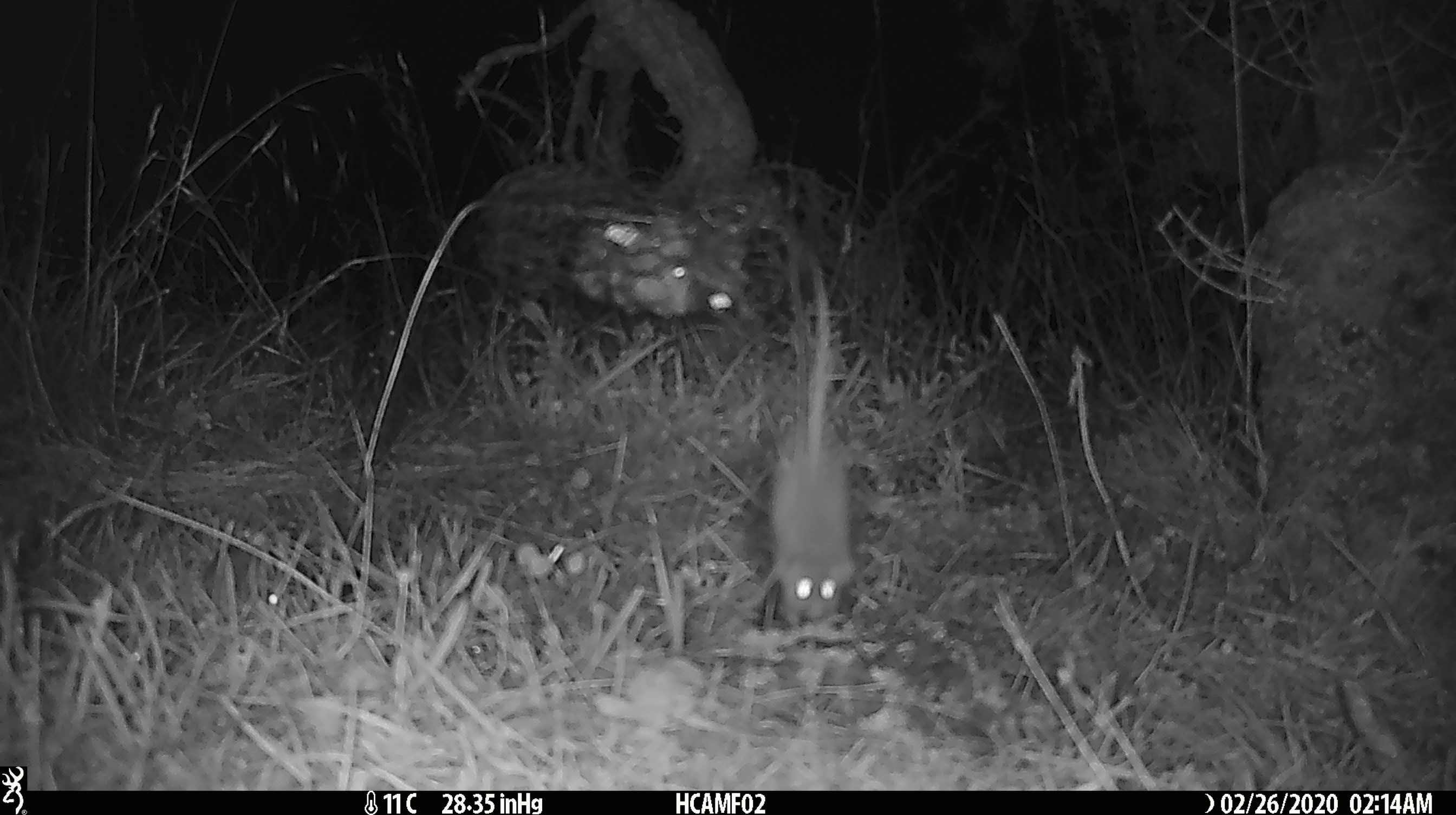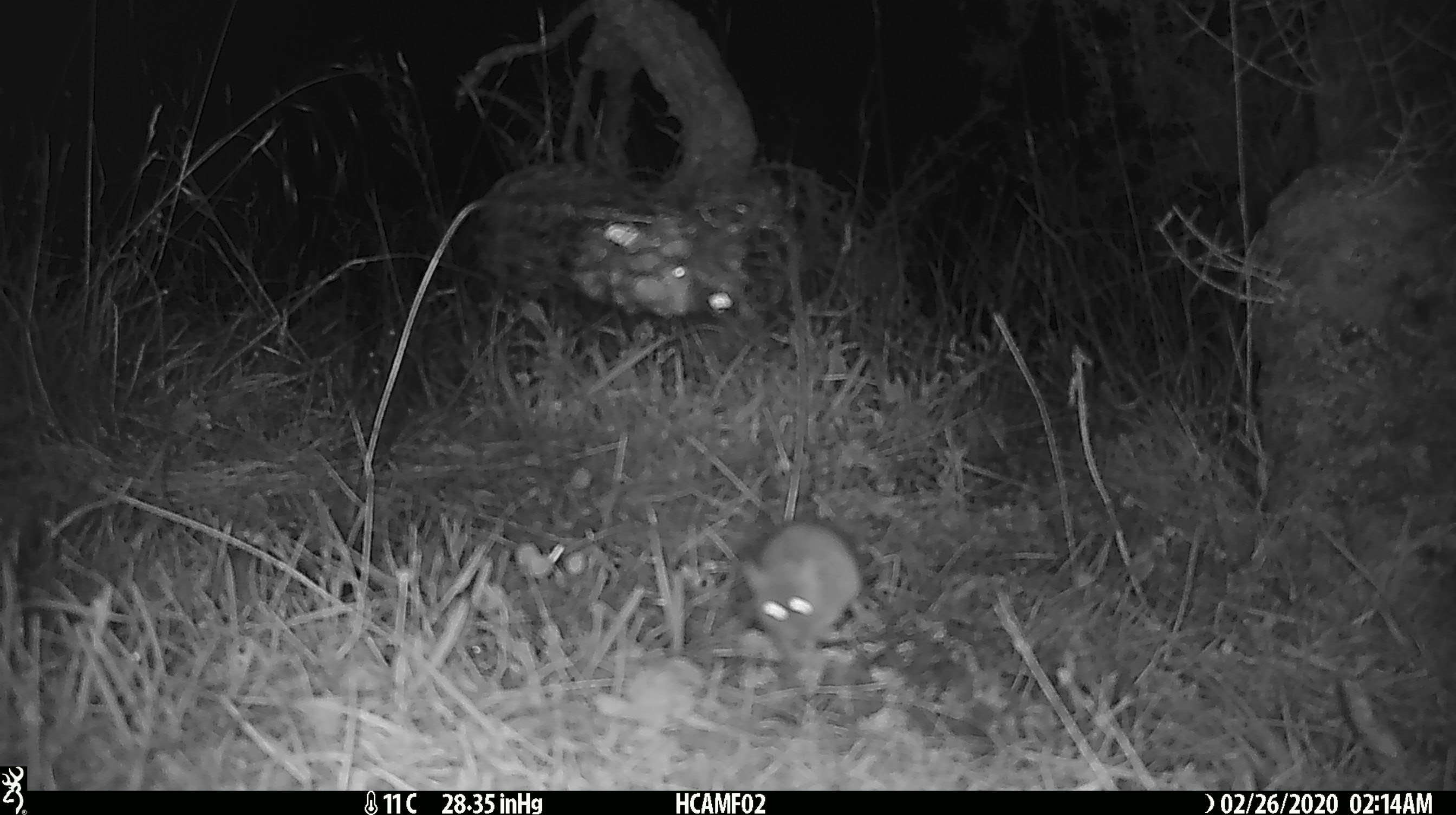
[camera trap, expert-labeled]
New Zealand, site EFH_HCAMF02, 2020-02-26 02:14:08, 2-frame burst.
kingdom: Animalia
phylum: Chordata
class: Mammalia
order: Rodentia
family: Muridae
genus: Mus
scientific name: Mus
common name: mouse